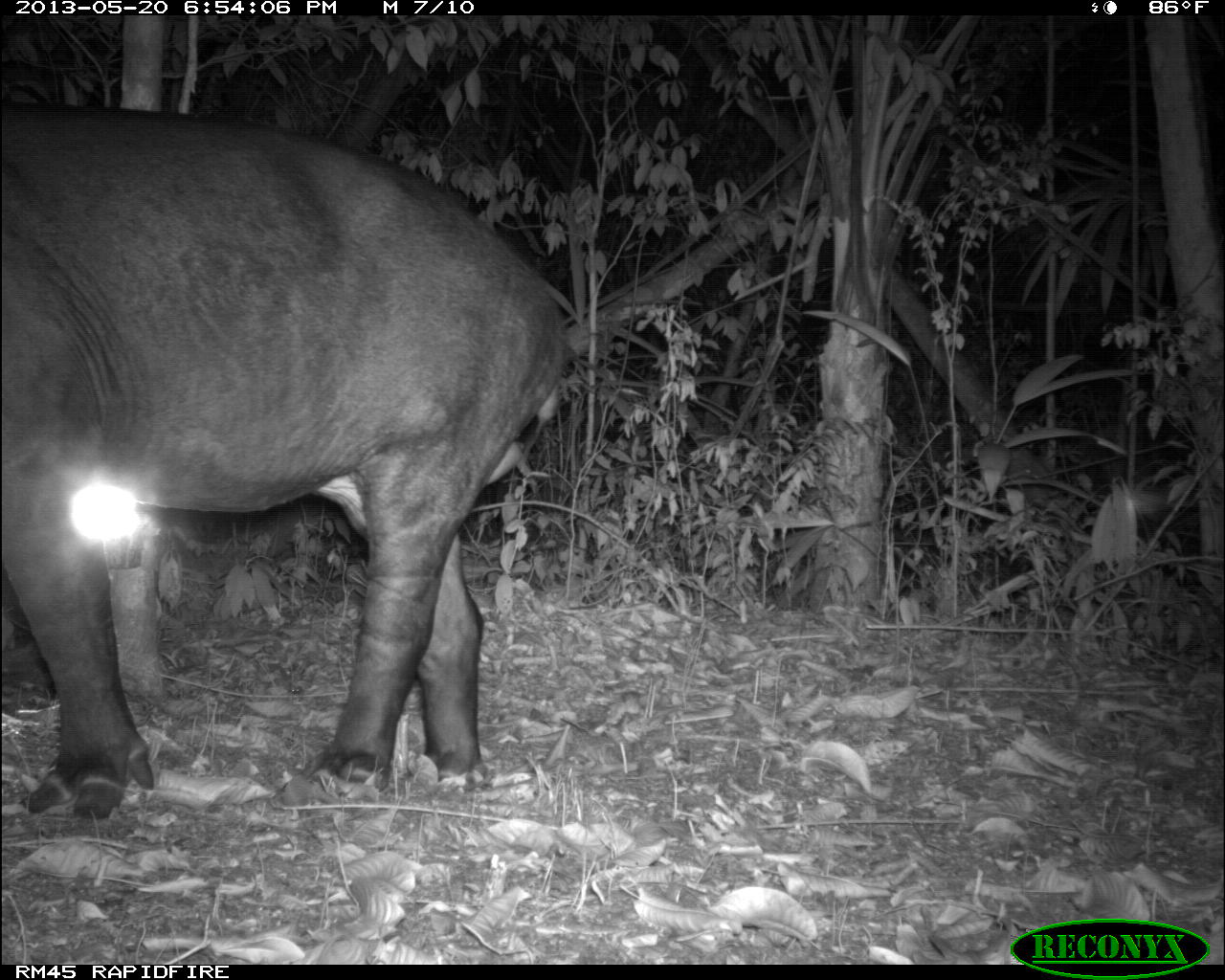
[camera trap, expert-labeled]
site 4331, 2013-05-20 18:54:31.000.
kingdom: Animalia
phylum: Chordata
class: Mammalia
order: Perissodactyla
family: Tapiridae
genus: Tapirus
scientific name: Tapirus bairdii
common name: baird's tapir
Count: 1.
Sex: male.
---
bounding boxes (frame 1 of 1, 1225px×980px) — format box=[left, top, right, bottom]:
tapirus bairdii: box=[0, 103, 568, 813]